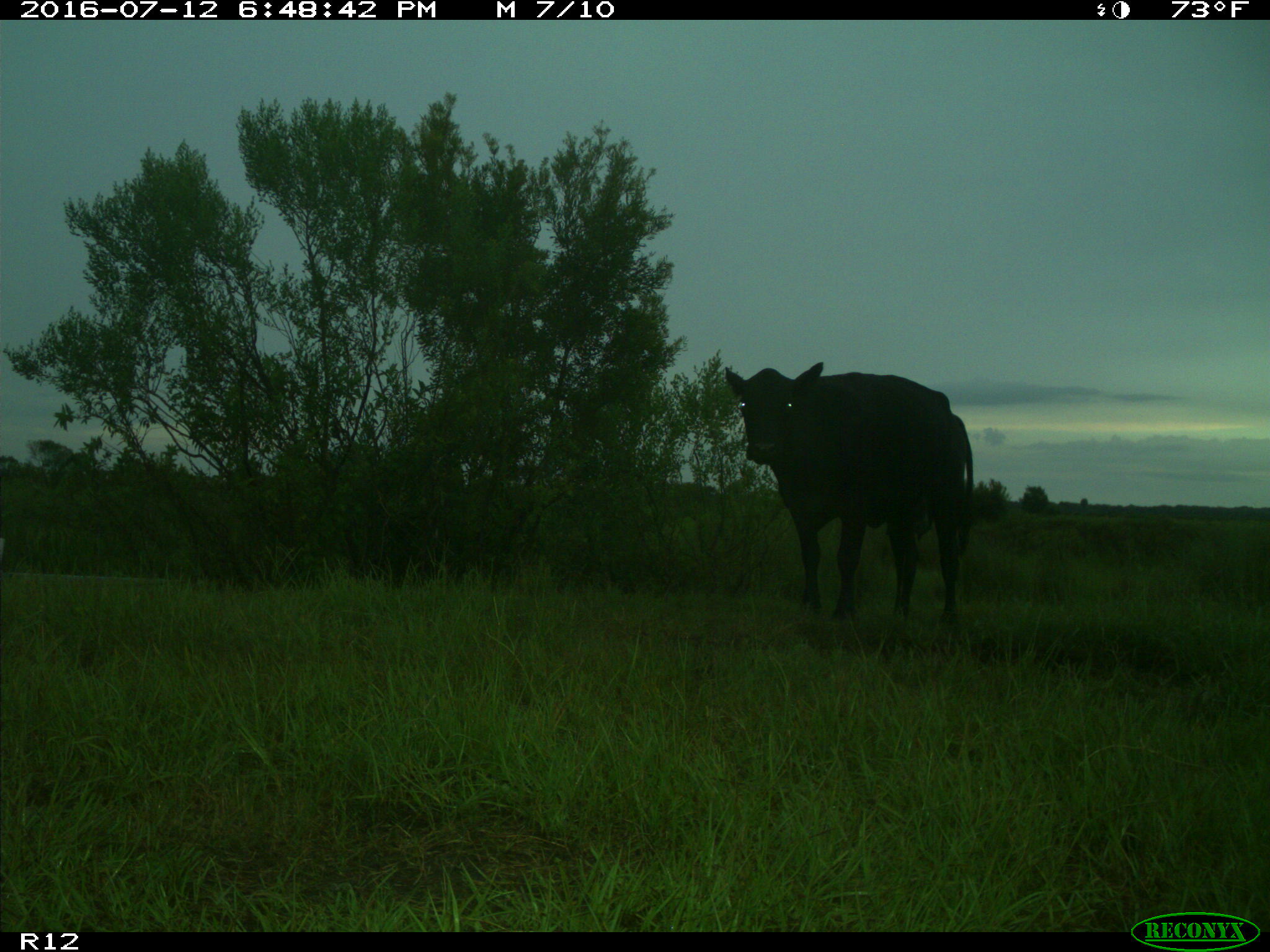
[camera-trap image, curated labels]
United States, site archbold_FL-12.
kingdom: Animalia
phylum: Chordata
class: Mammalia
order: Artiodactyla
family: Bovidae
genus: Bos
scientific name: Bos taurus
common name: domestic cow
Bos taurus (domestic cow).